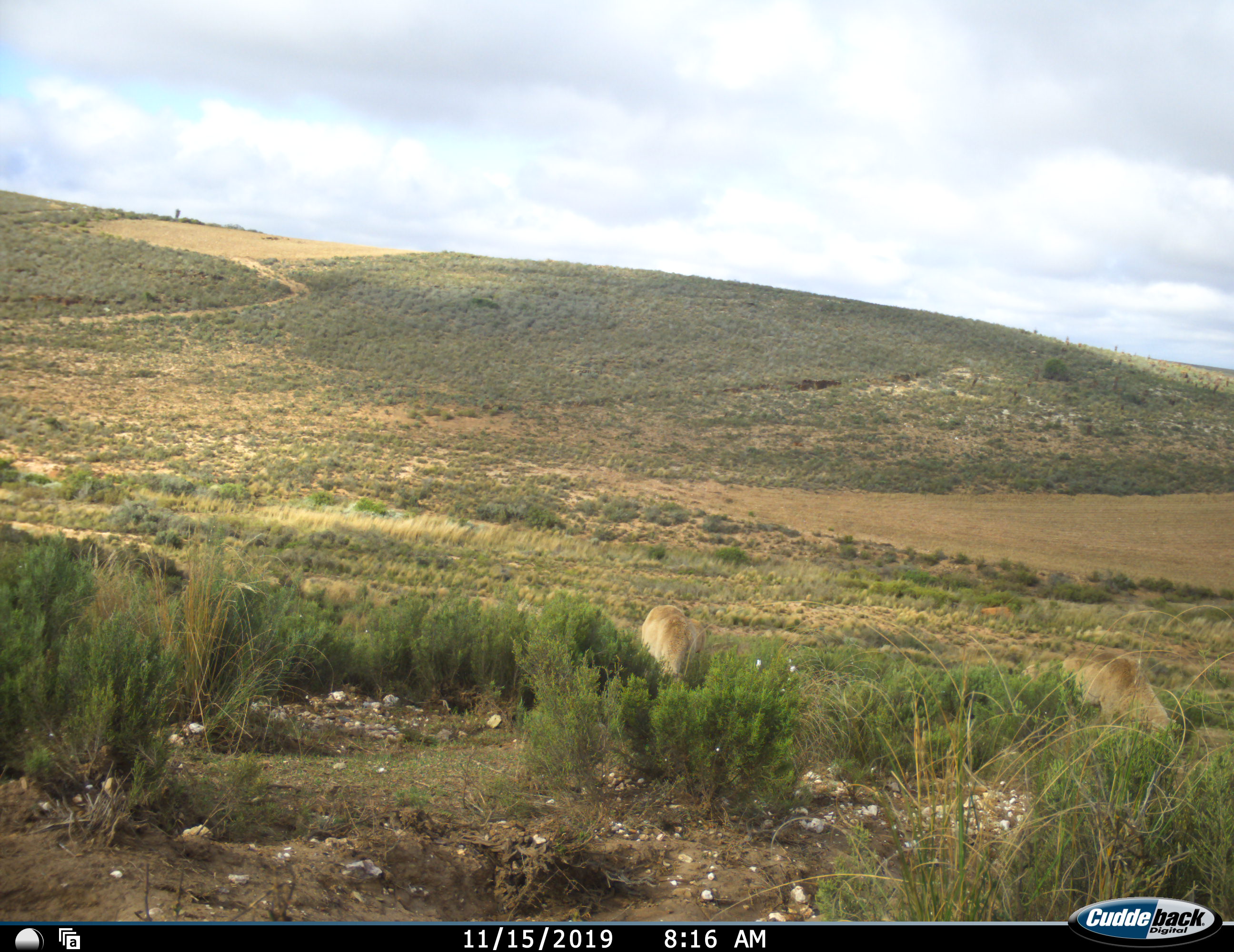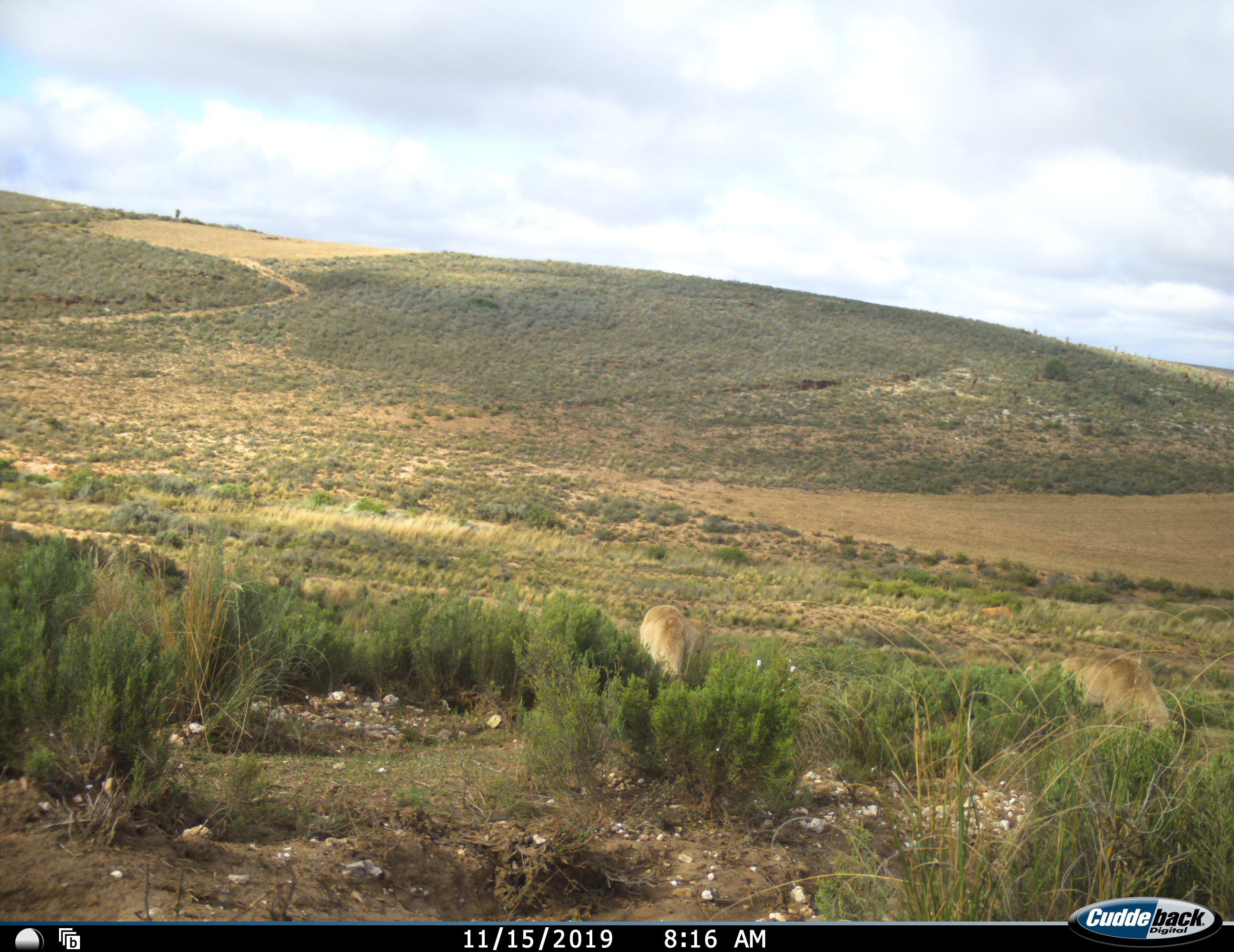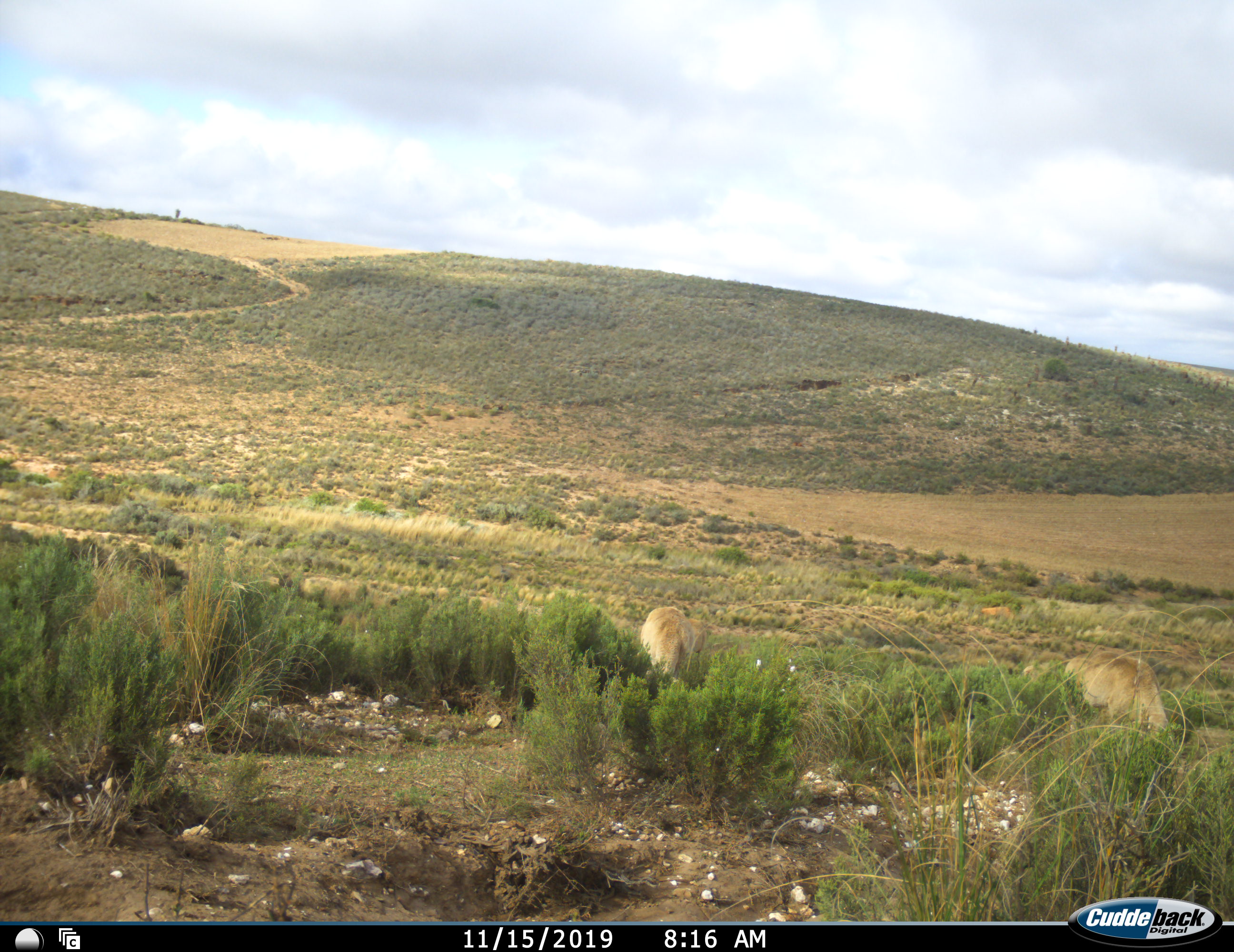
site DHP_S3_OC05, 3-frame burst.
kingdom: Animalia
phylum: Chordata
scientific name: Vertebrata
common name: domestic animal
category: domesticanimal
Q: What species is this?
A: Domesticanimal (domestic animal) (Vertebrata).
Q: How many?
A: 2.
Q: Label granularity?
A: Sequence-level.